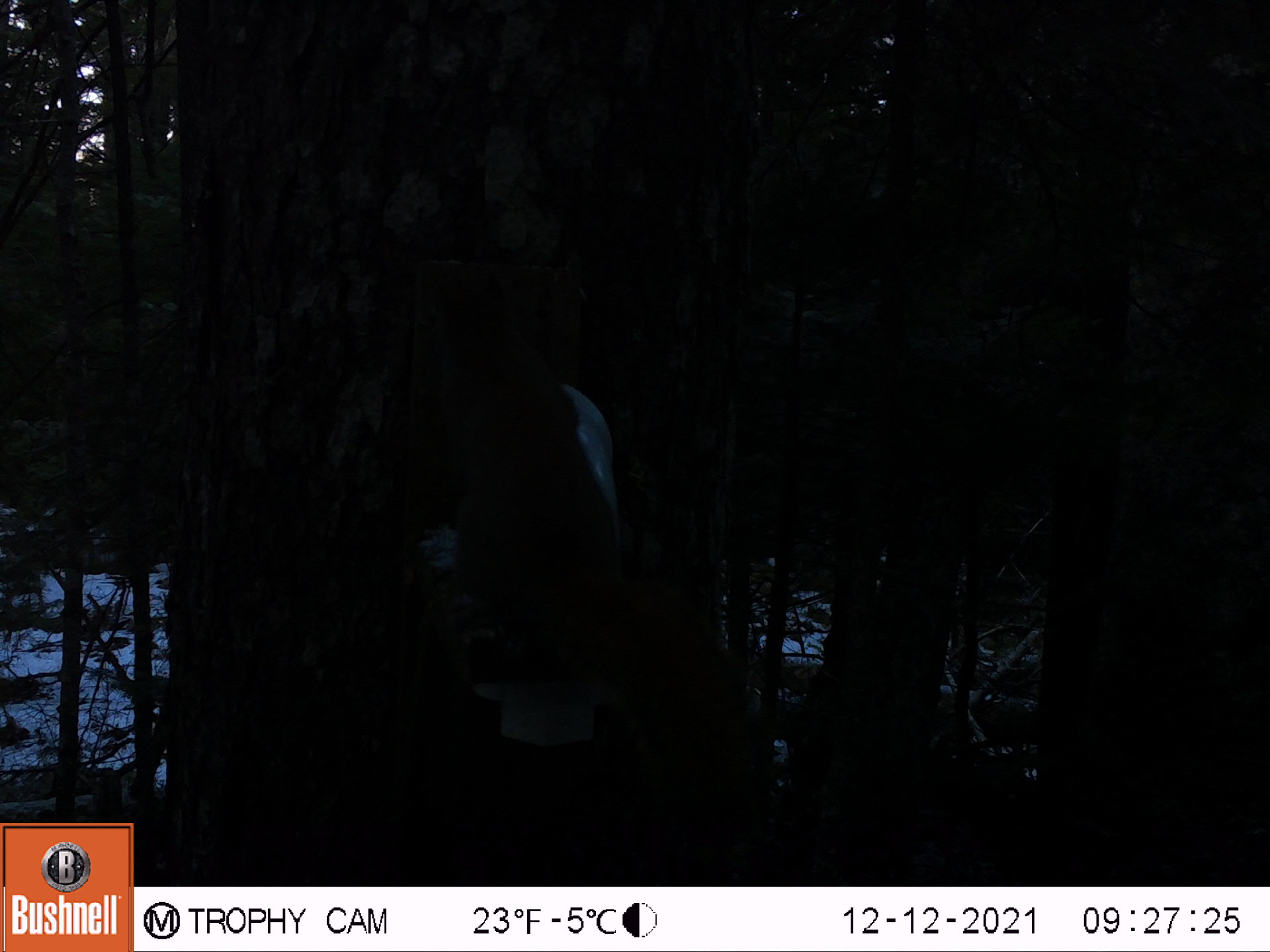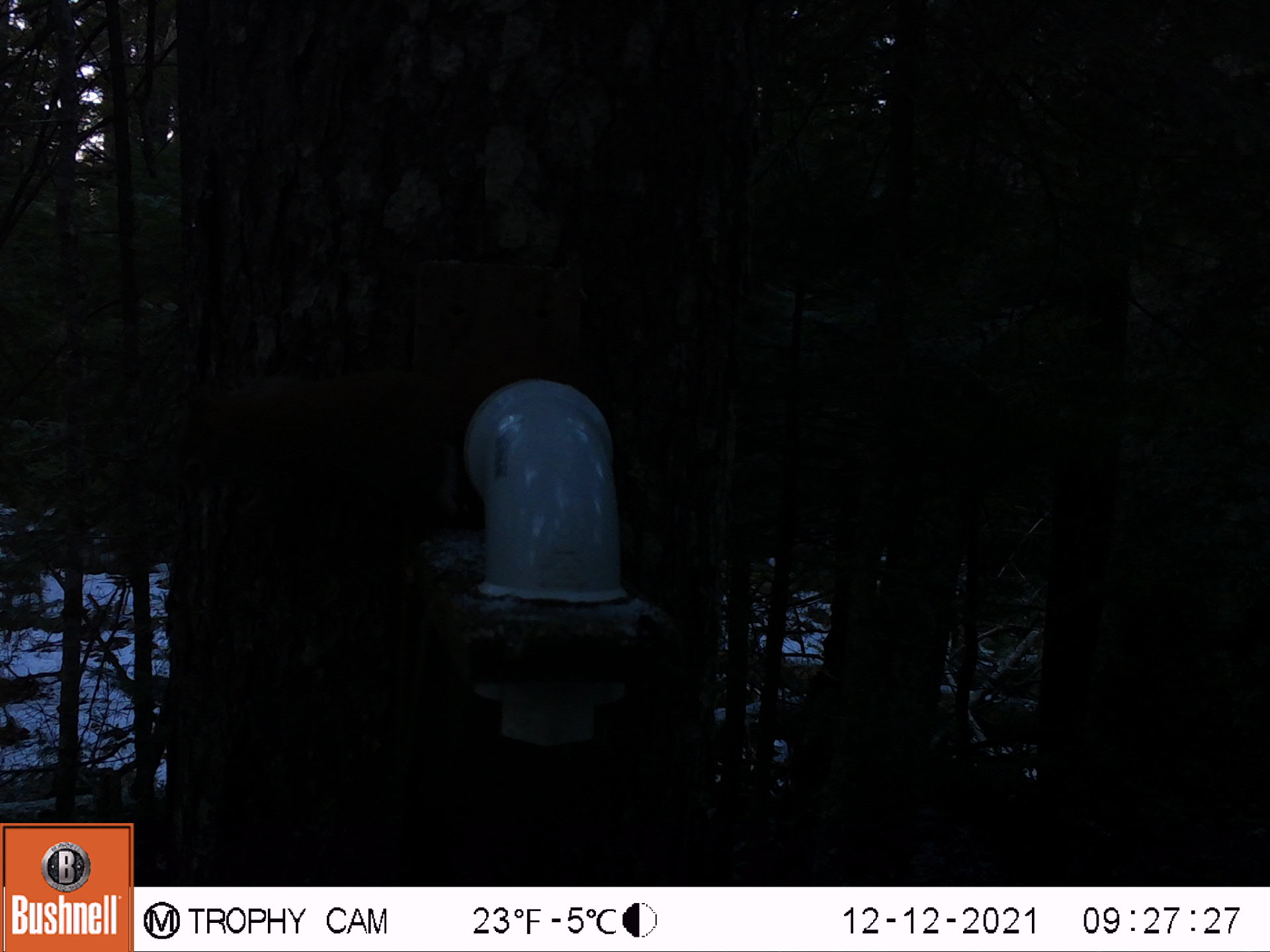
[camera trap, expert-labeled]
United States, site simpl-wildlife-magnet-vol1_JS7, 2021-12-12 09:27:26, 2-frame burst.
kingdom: Animalia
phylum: Chordata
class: Mammalia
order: Rodentia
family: Sciuridae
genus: Tamiasciurus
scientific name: Tamiasciurus hudsonicus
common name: red squirrel